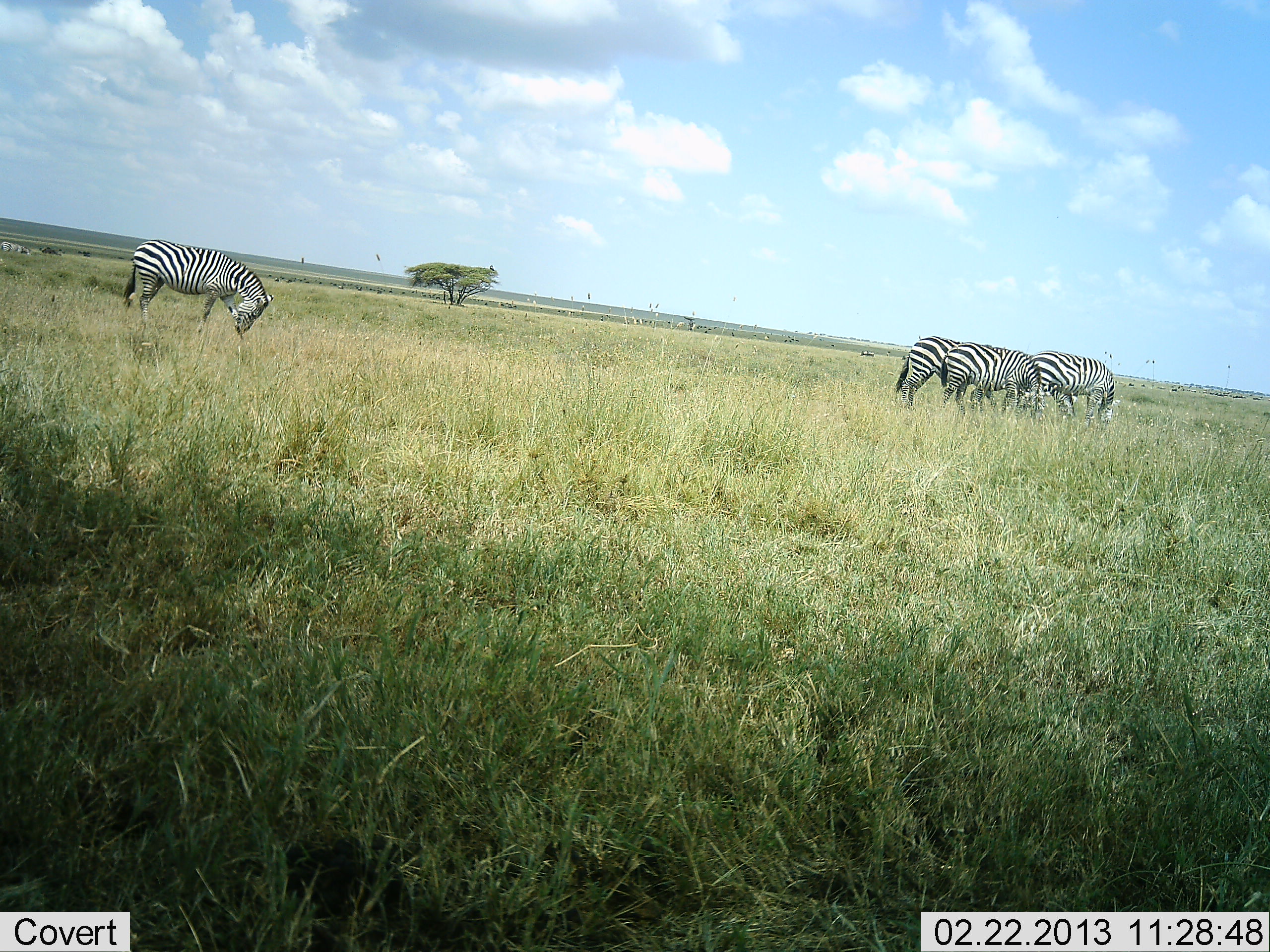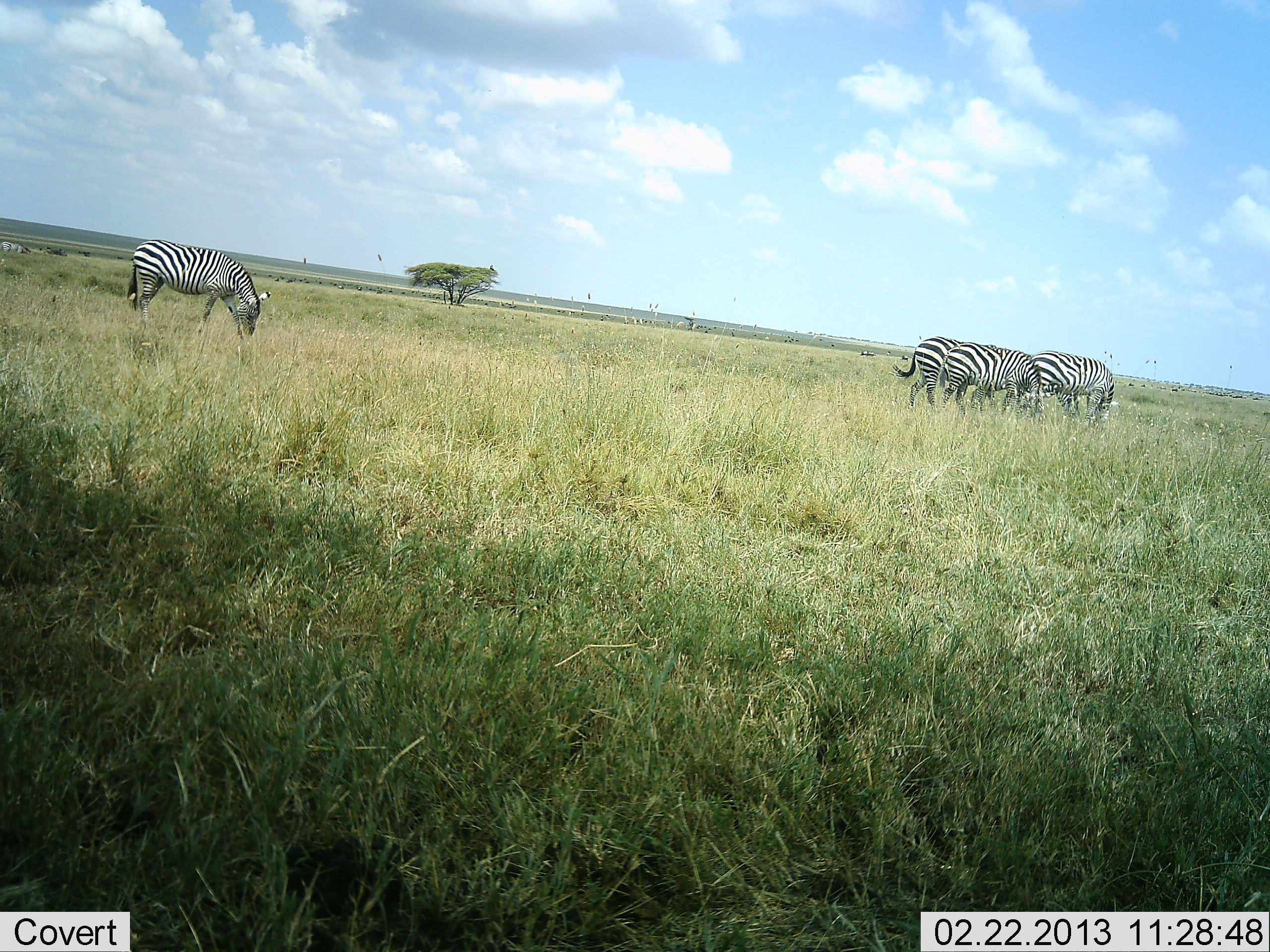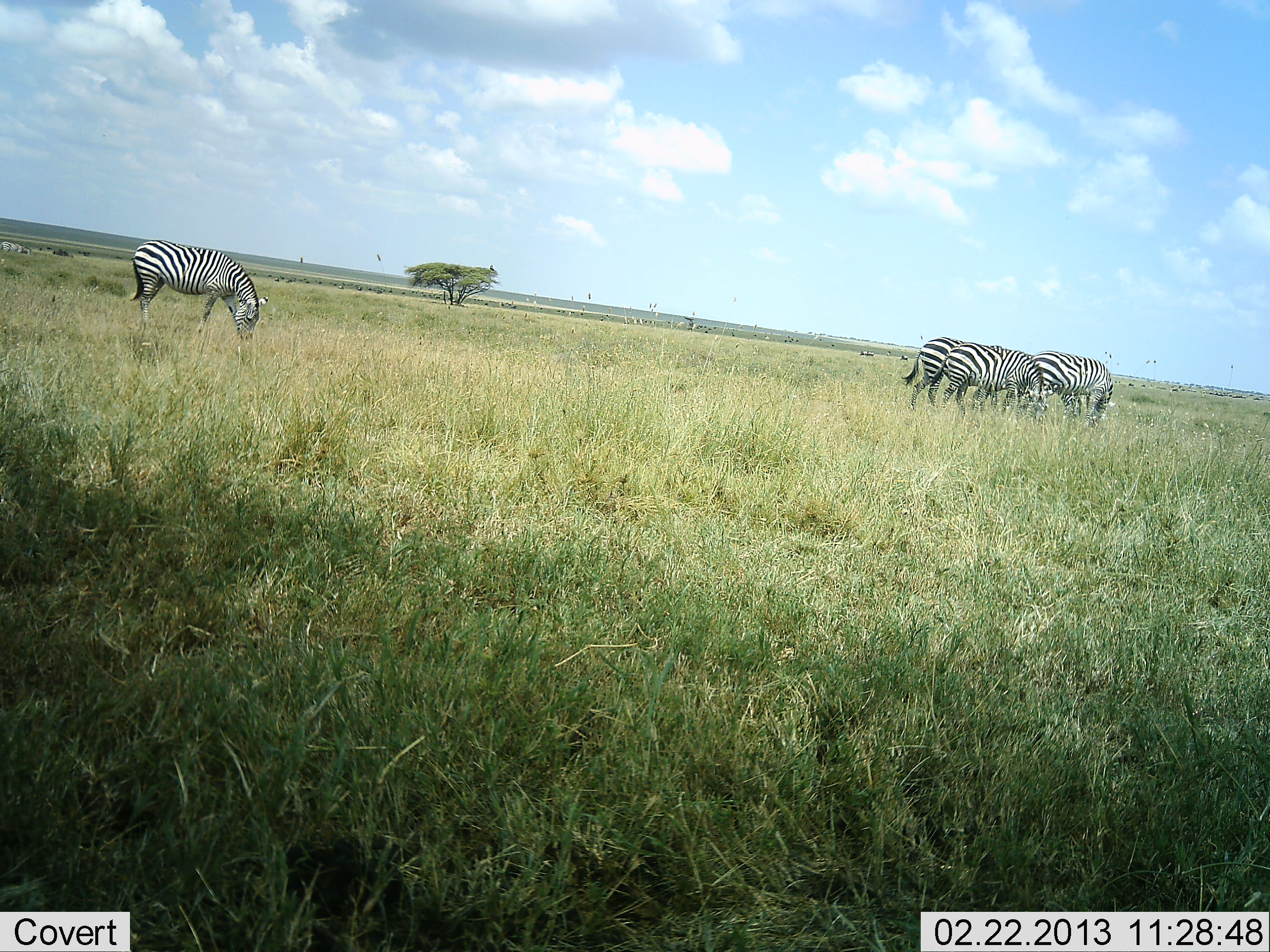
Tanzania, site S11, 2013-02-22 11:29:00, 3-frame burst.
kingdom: Animalia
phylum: Chordata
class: Mammalia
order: Perissodactyla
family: Equidae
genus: Equus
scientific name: Equus quagga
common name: plains zebra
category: zebra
Zebra (plains zebra) (Equus quagga), count 4. Behavior (volunteer vote fractions): standing 38%, resting 0%, moving 5%, interacting 0%. Young present (vote fraction): 0%. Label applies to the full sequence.